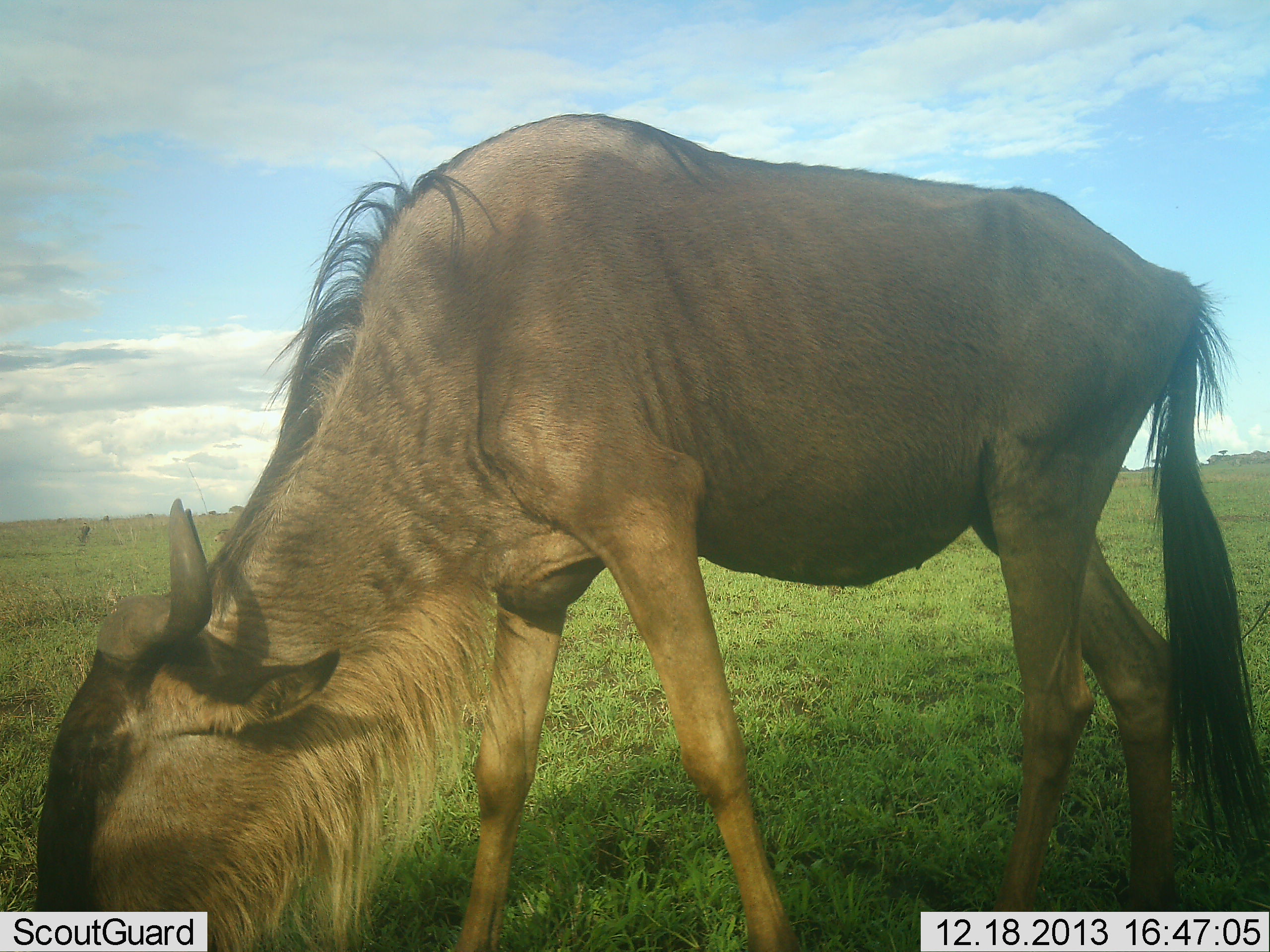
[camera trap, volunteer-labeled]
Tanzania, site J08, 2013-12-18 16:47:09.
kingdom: Animalia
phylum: Chordata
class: Mammalia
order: Artiodactyla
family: Bovidae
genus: Connochaetes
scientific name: Connochaetes taurinus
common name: blue wildebeest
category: wildebeest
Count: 1.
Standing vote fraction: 30%.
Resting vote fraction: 0%.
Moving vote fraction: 0%.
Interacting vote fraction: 0%.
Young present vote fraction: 0%.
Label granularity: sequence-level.